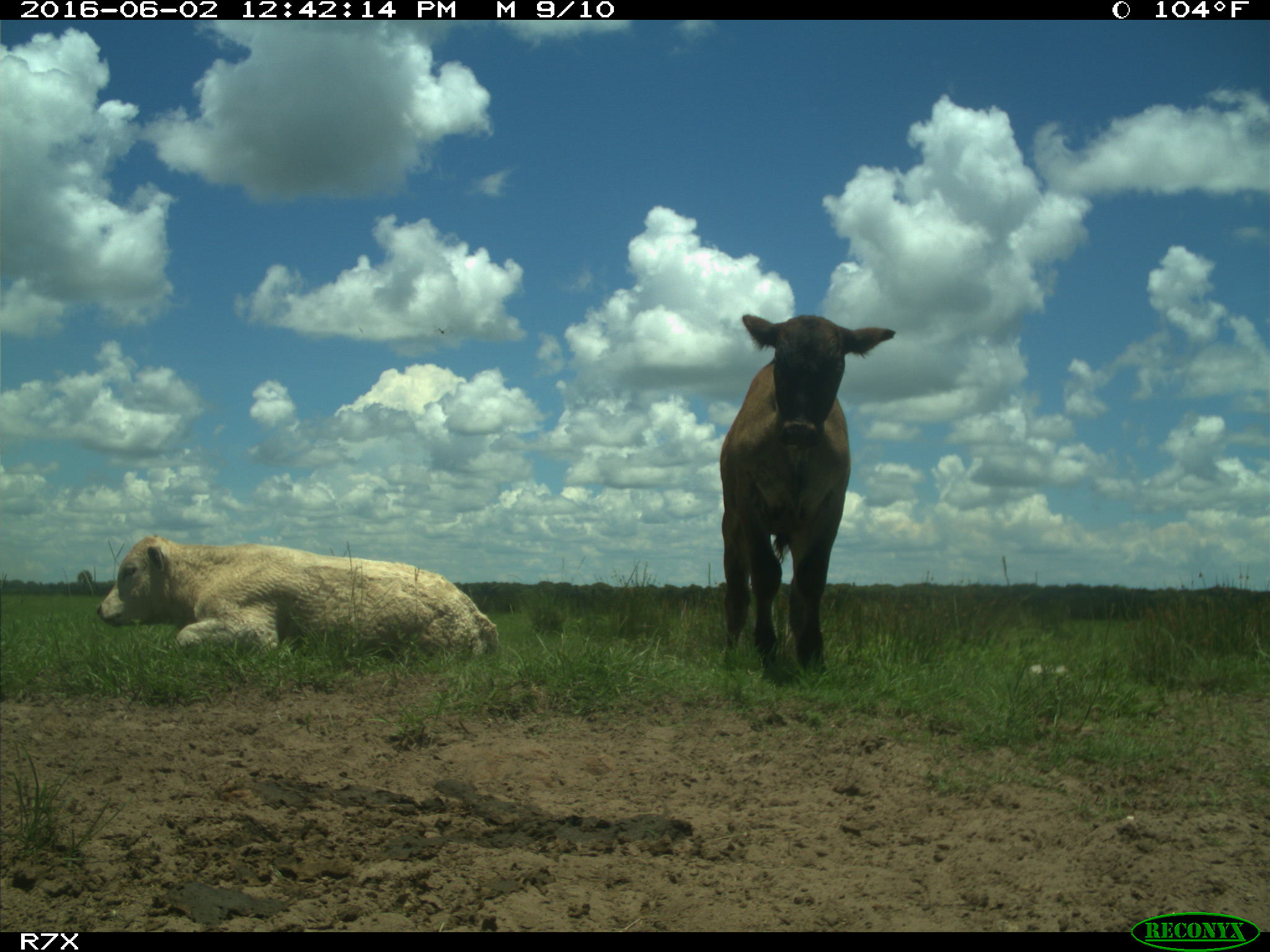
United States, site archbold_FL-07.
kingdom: Animalia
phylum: Chordata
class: Mammalia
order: Artiodactyla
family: Bovidae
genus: Bos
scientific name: Bos taurus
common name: domestic cow